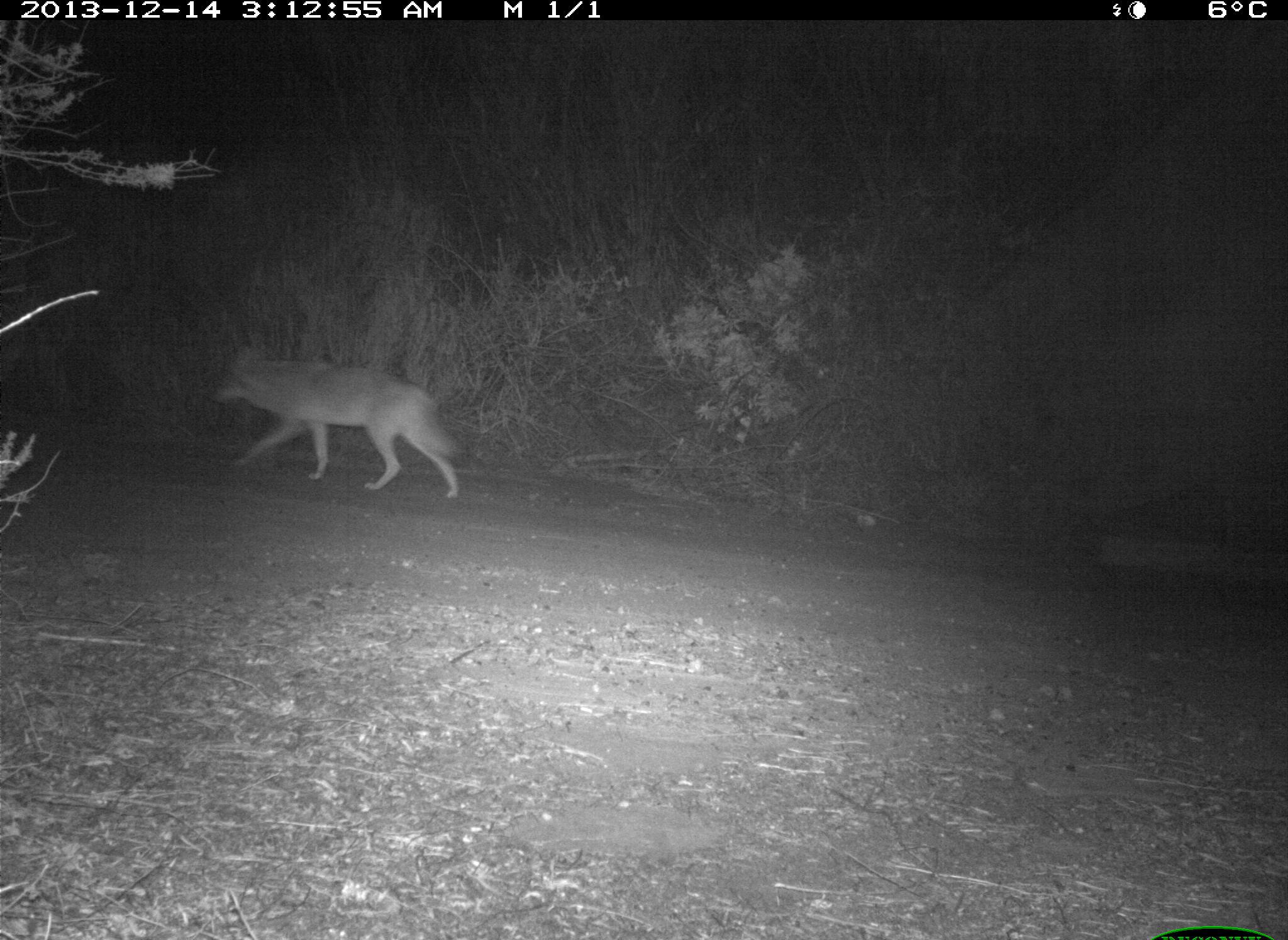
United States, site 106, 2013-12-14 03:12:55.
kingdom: Animalia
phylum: Chordata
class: Mammalia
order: Carnivora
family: Canidae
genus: Canis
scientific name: Canis latrans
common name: coyote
Coyote (Canis latrans).